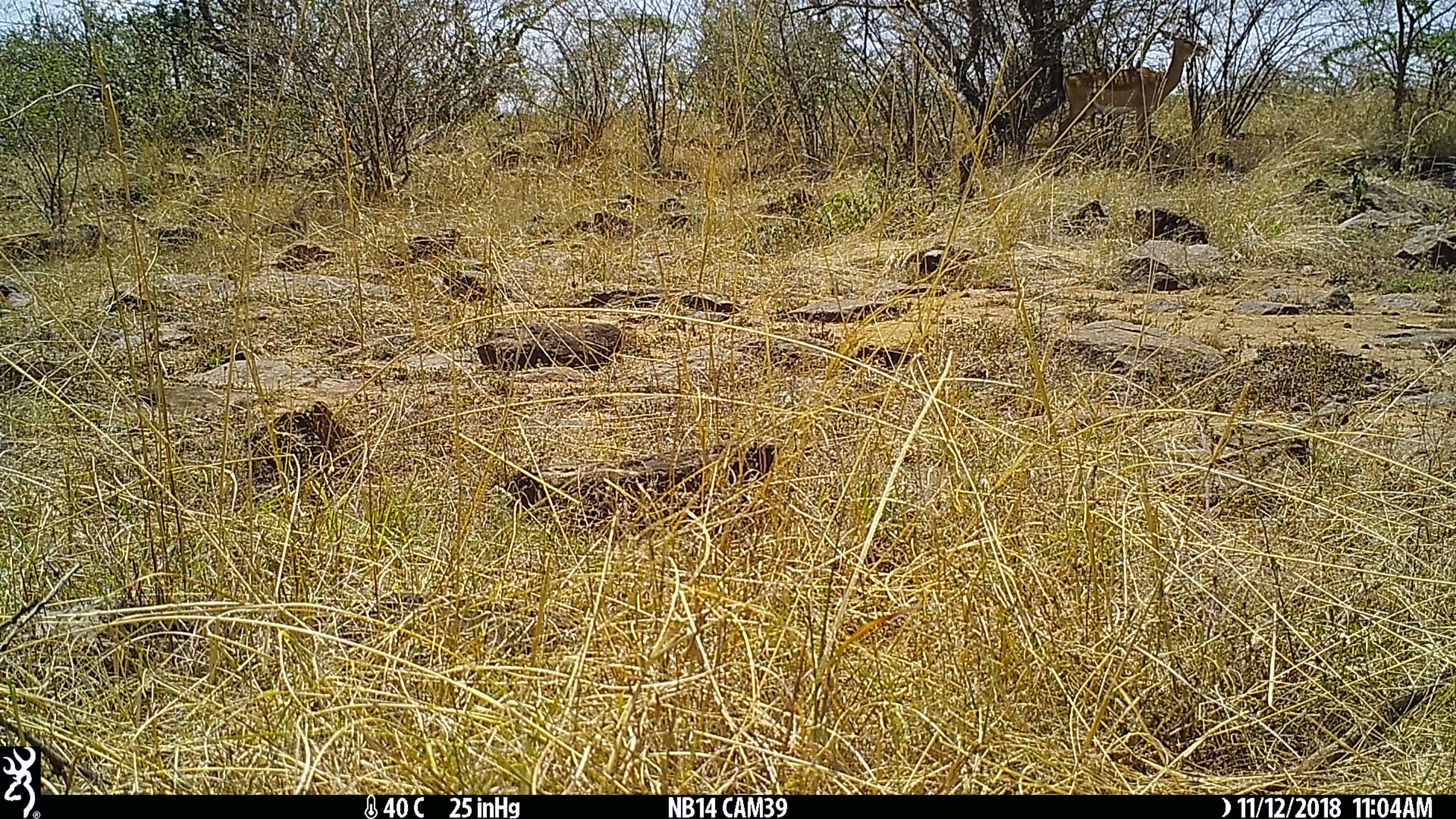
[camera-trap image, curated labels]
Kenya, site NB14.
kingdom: Animalia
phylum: Chordata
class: Mammalia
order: Artiodactyla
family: Bovidae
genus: Aepyceros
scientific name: Aepyceros melampus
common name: impala